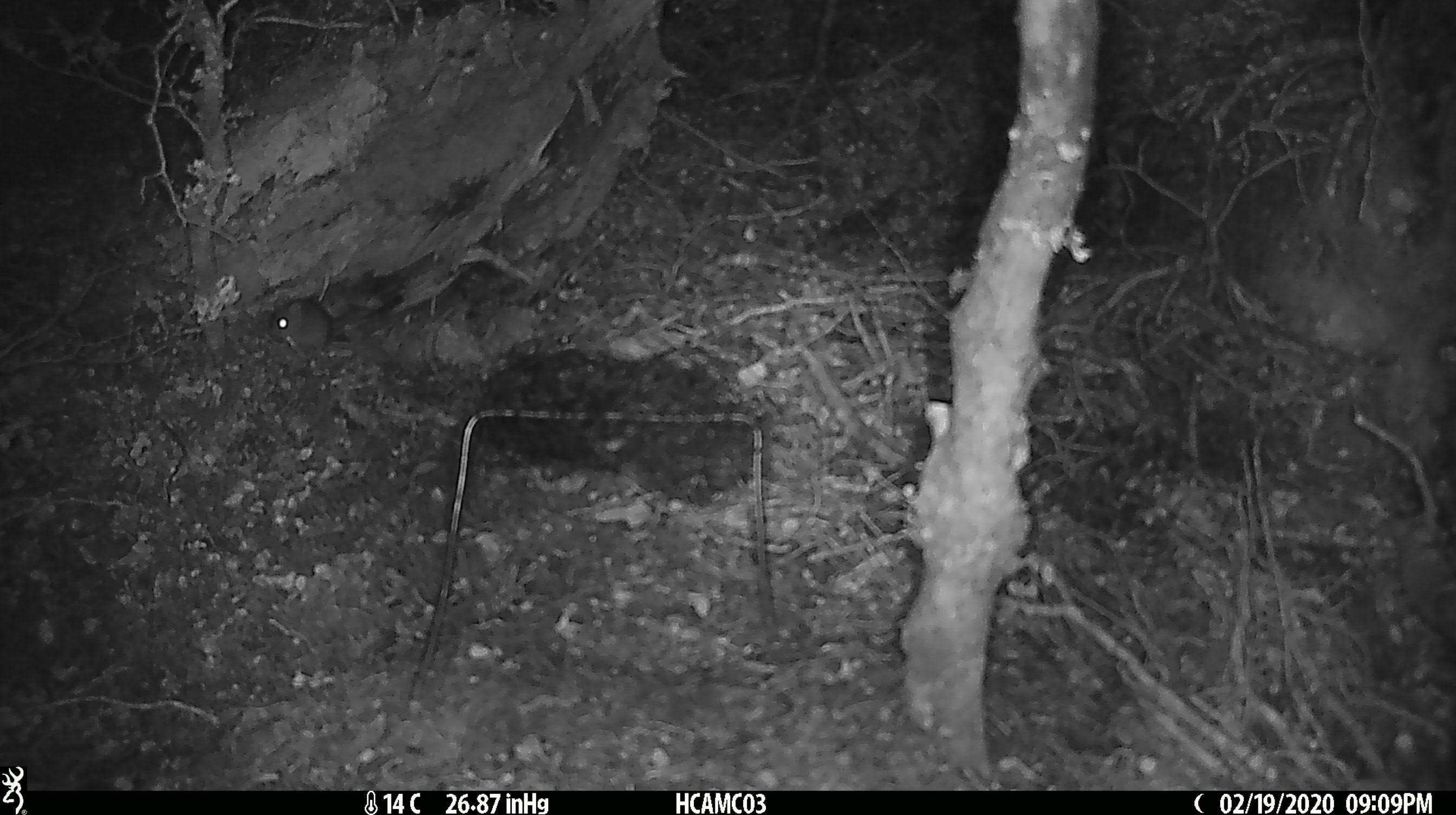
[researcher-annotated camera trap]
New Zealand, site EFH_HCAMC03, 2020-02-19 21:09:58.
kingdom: Animalia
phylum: Chordata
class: Mammalia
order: Rodentia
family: Muridae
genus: Mus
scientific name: Mus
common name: mouse